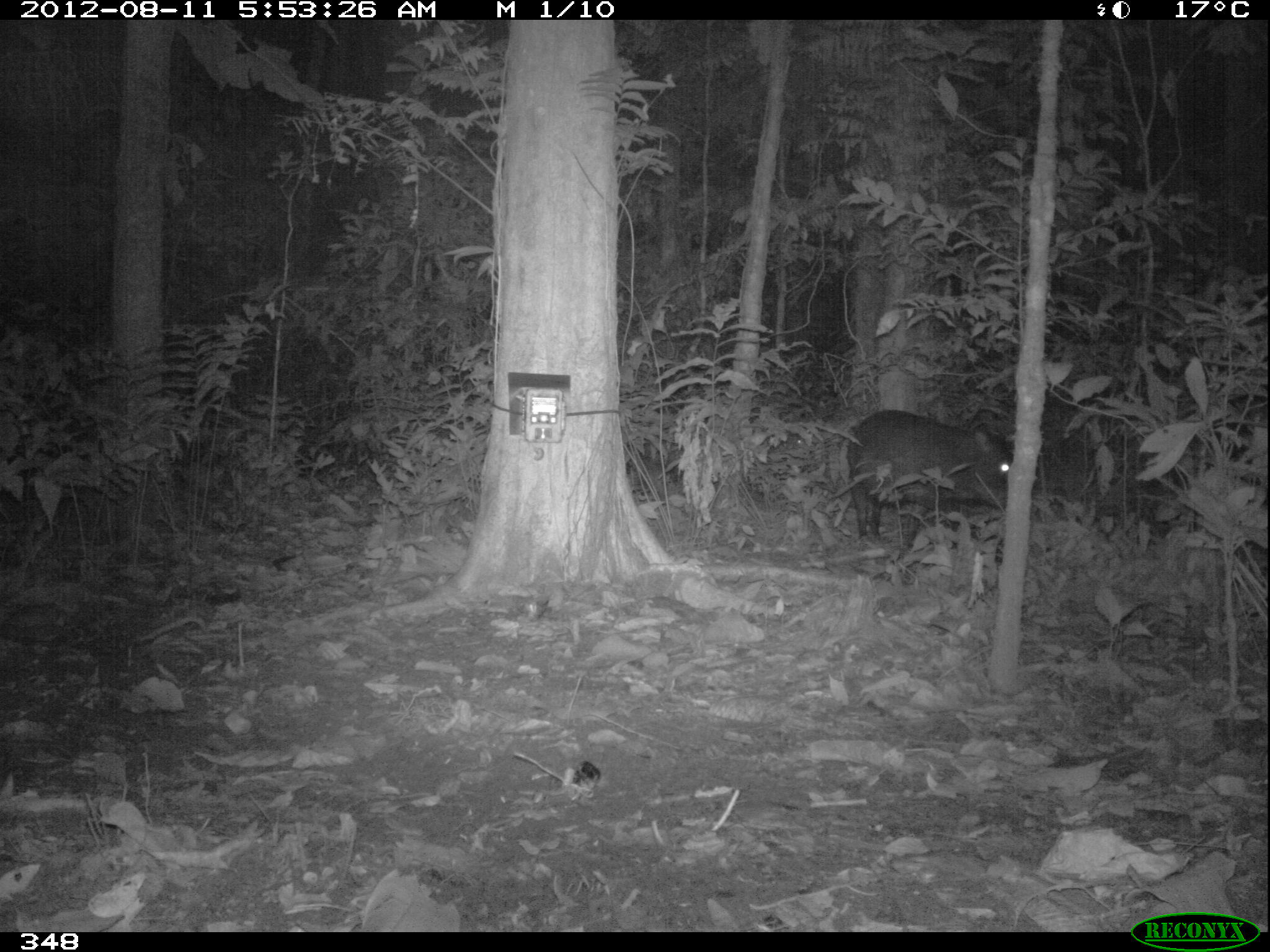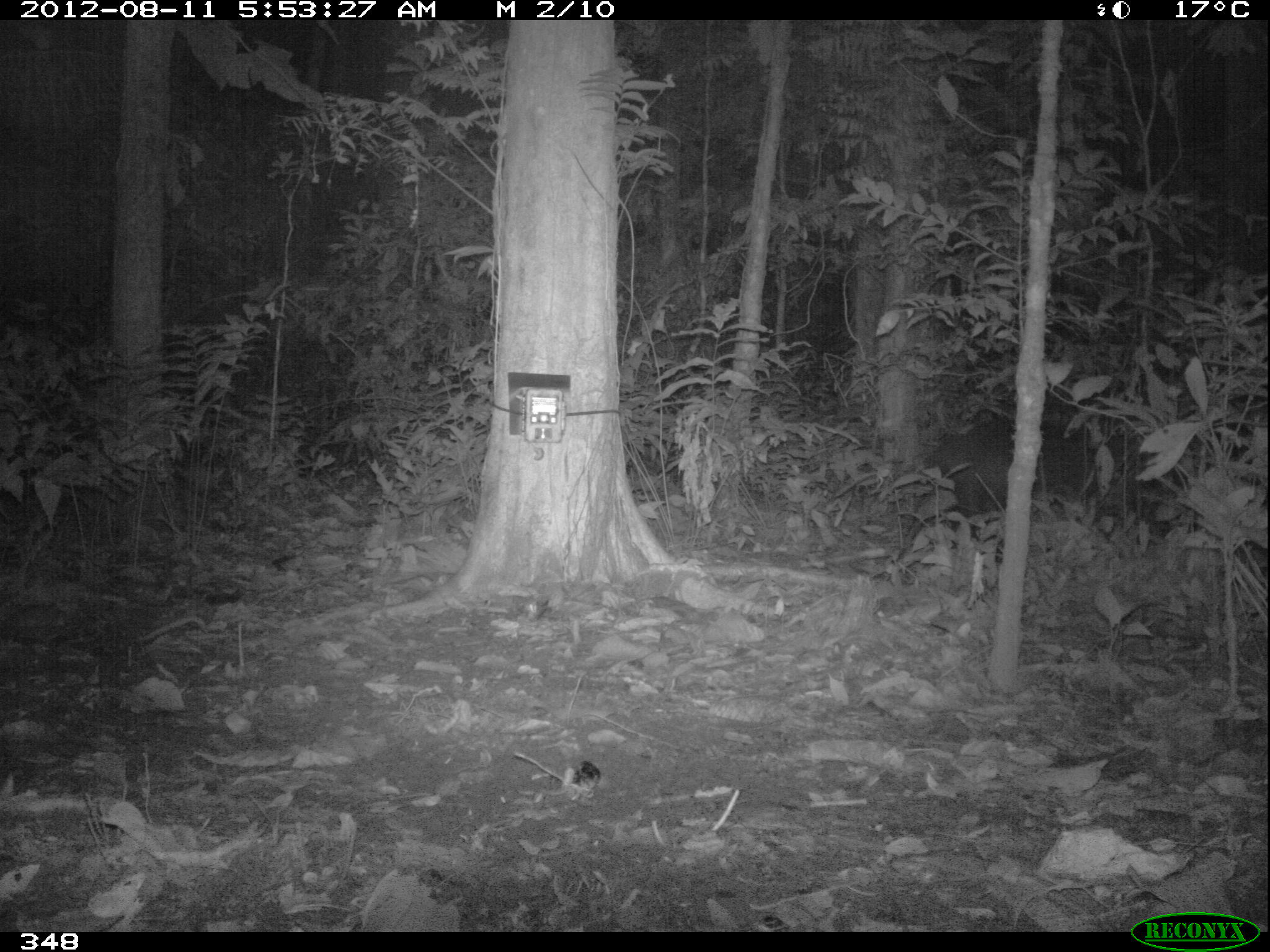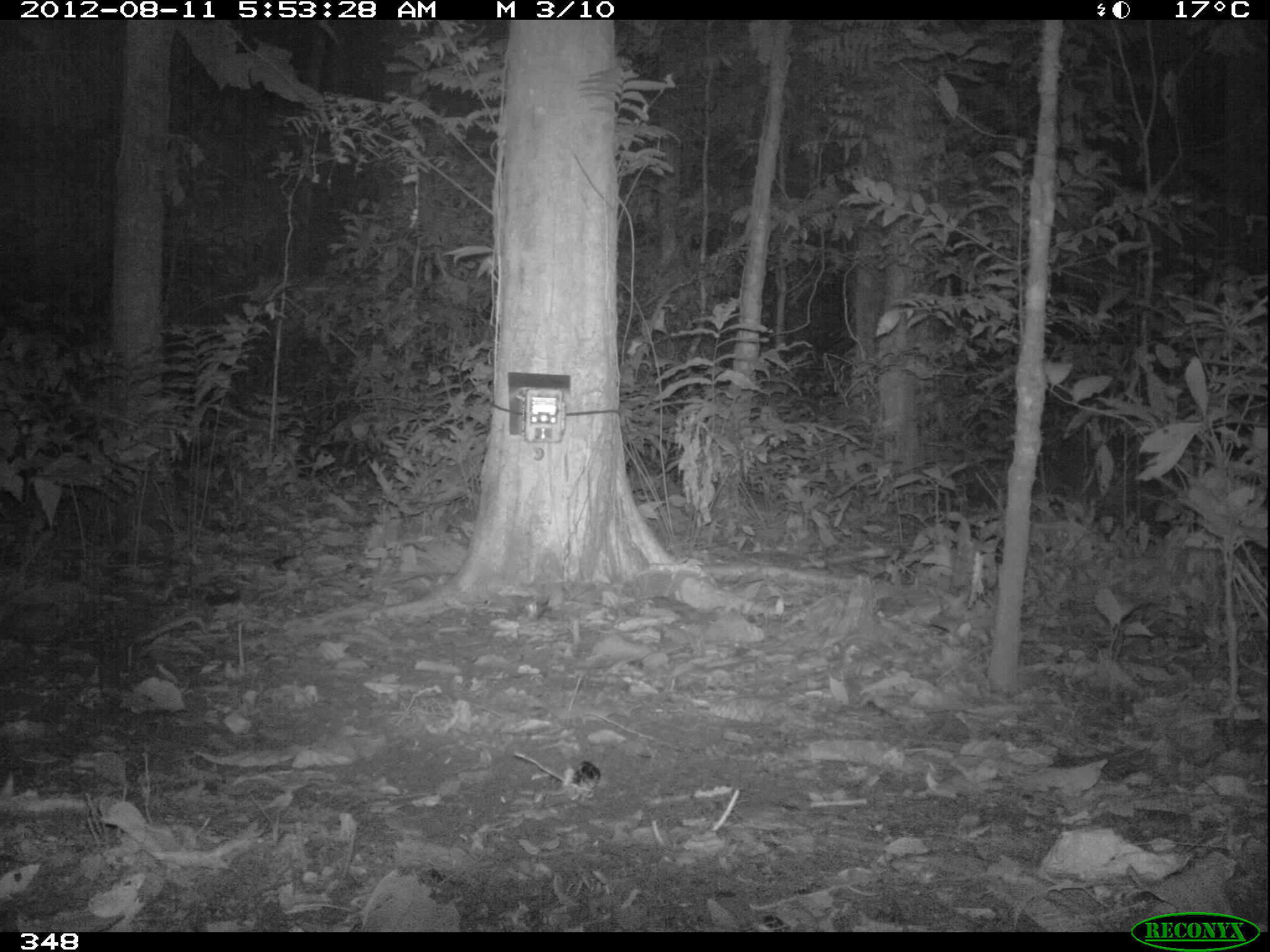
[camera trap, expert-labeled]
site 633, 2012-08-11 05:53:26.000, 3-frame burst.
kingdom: Animalia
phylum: Chordata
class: Mammalia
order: Artiodactyla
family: Tayassuidae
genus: Tayassu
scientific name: Tayassu pecari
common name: white-lipped peccary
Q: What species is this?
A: Tayassu pecari (white-lipped peccary).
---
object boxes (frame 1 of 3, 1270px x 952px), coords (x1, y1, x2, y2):
tayassu pecari: (844, 407, 1014, 562)